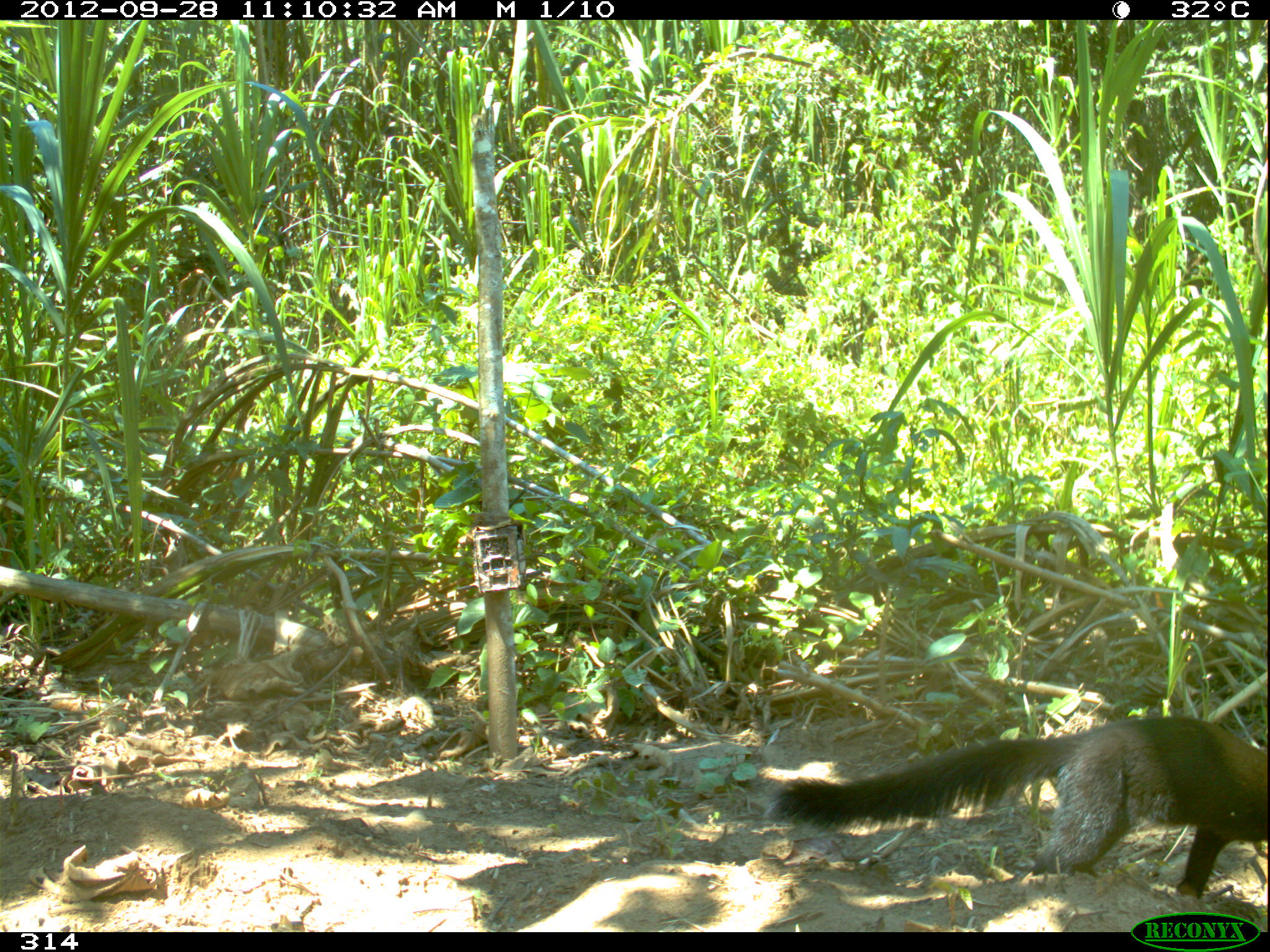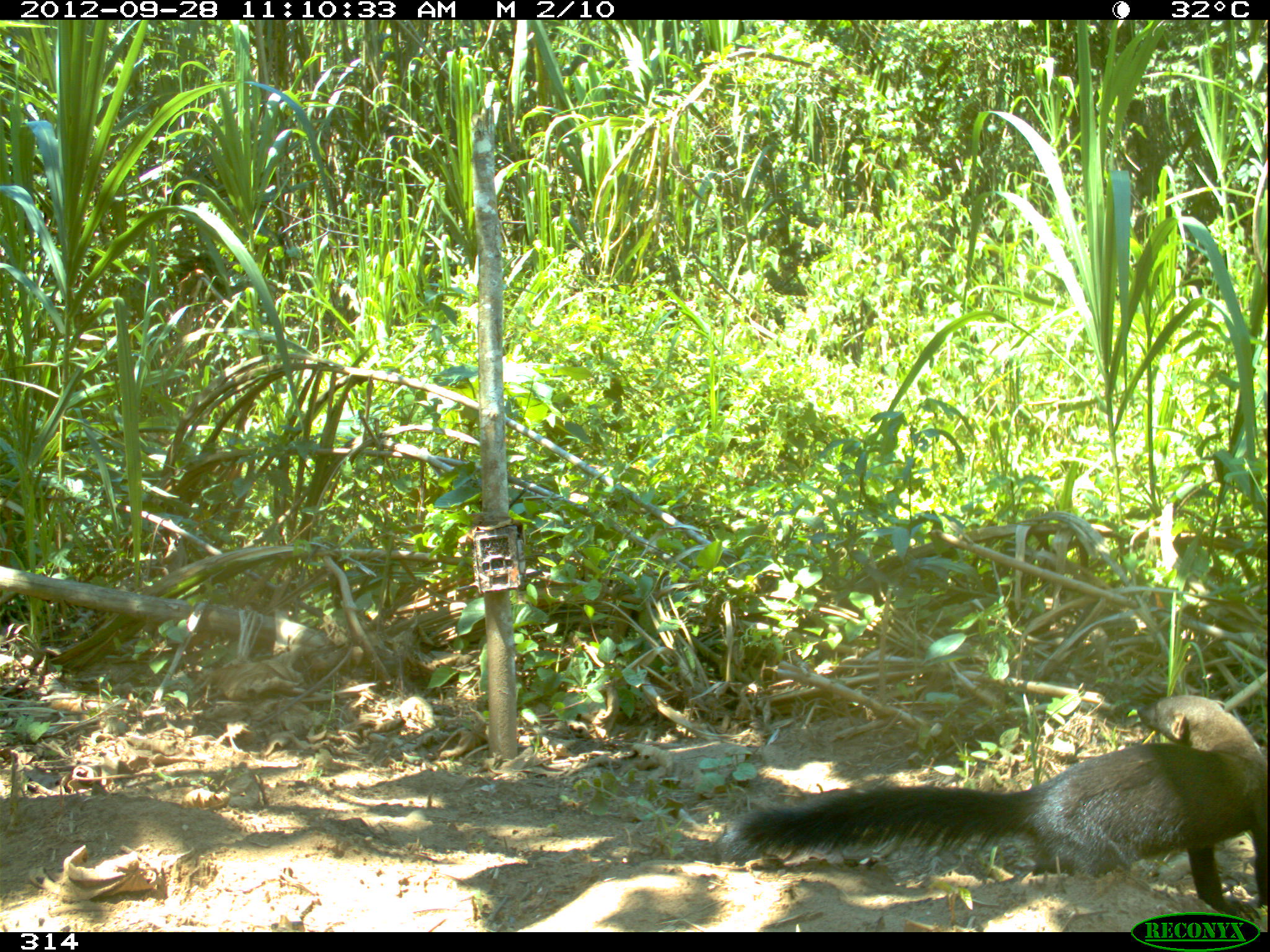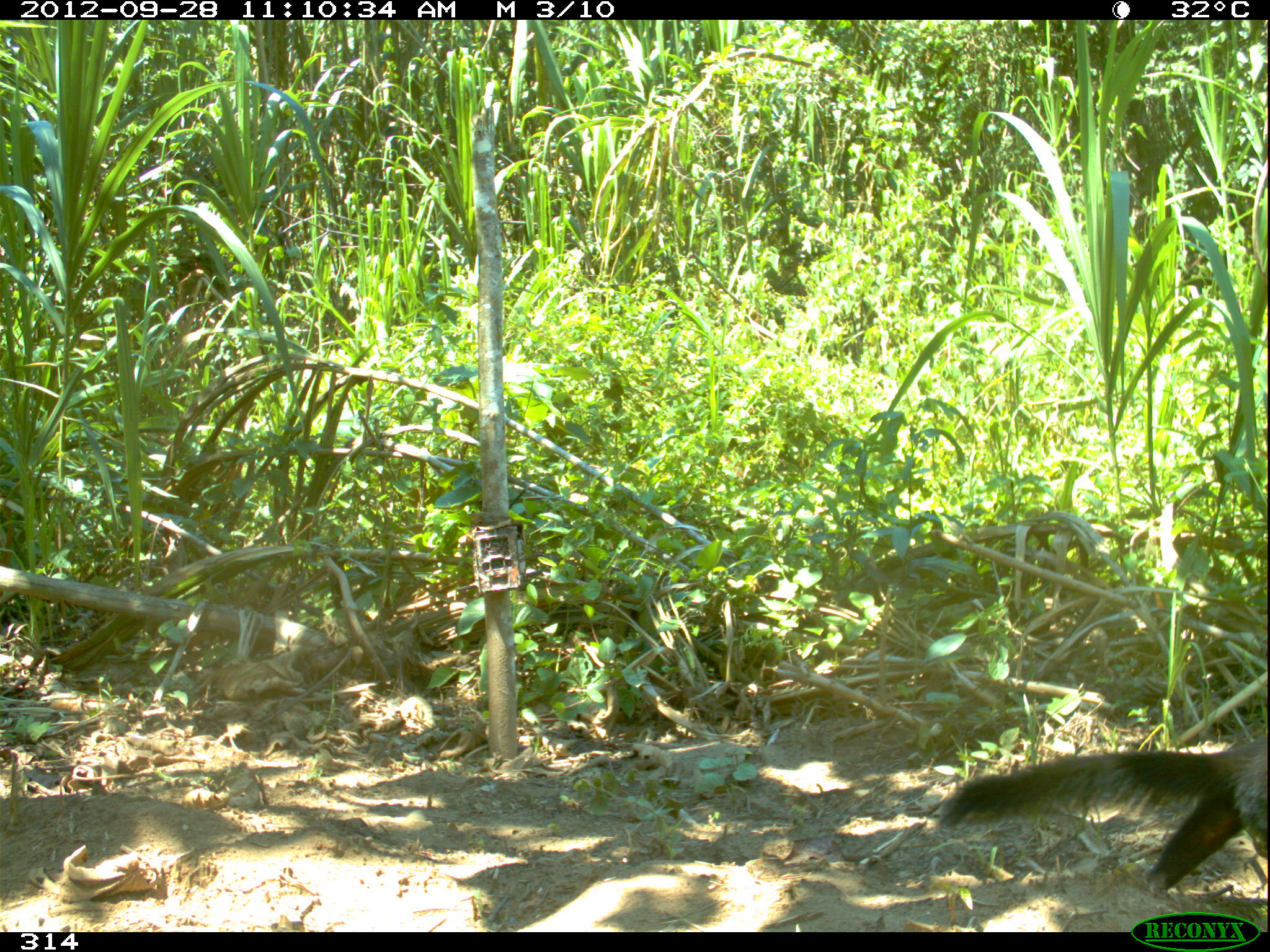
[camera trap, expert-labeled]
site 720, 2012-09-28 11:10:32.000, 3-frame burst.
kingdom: Animalia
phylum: Chordata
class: Mammalia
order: Carnivora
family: Mustelidae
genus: Eira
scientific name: Eira barbara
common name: tayra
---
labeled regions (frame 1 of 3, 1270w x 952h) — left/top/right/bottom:
eira barbara: 758/714/1268/900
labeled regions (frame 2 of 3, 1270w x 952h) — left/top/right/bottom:
eira barbara: 721/692/1269/911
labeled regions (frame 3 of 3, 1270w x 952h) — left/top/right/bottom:
eira barbara: 934/722/1266/895